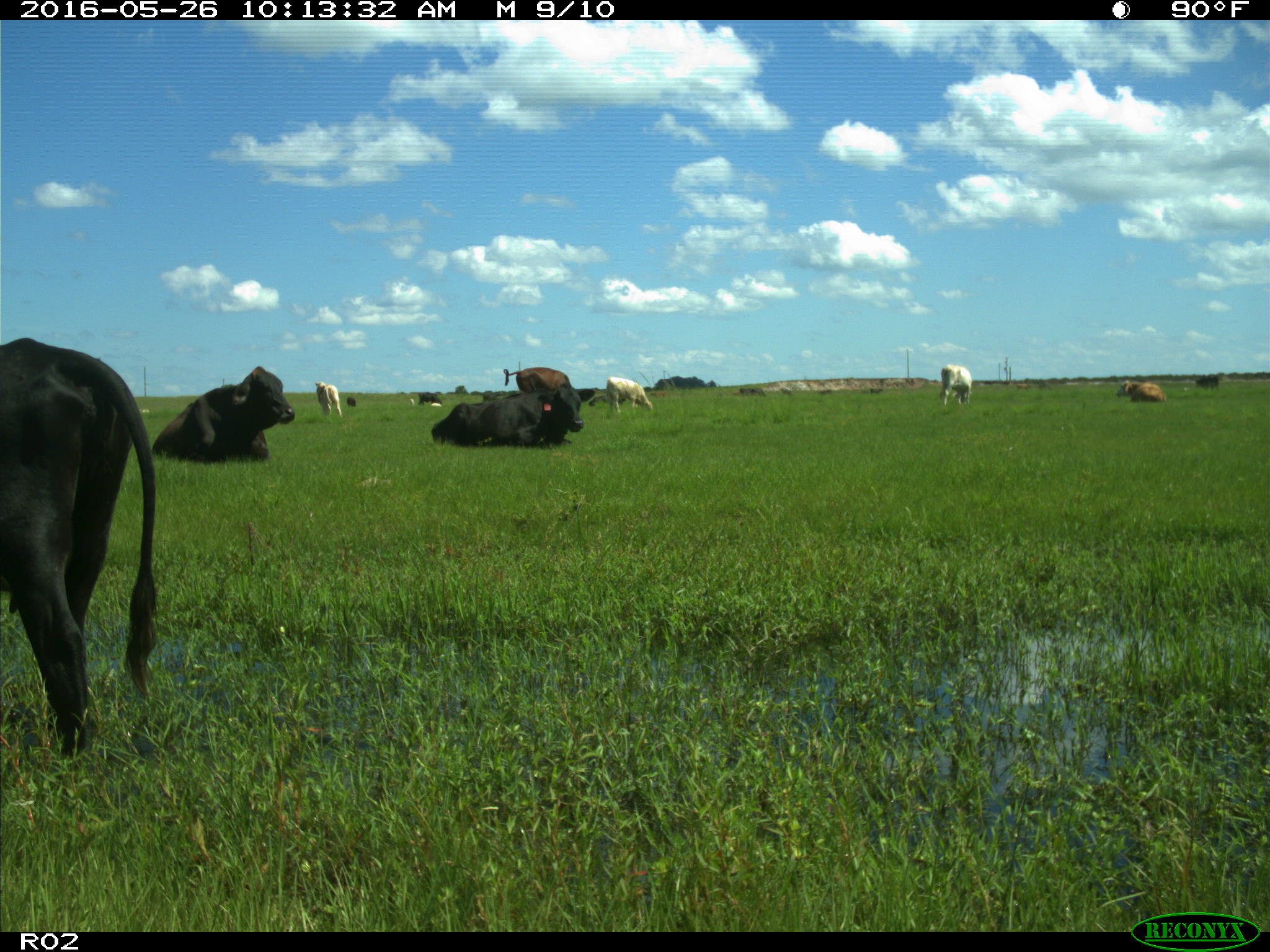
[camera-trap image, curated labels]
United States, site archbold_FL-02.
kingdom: Animalia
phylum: Chordata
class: Mammalia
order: Artiodactyla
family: Bovidae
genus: Bos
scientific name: Bos taurus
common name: domestic cow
Bos taurus (domestic cow).